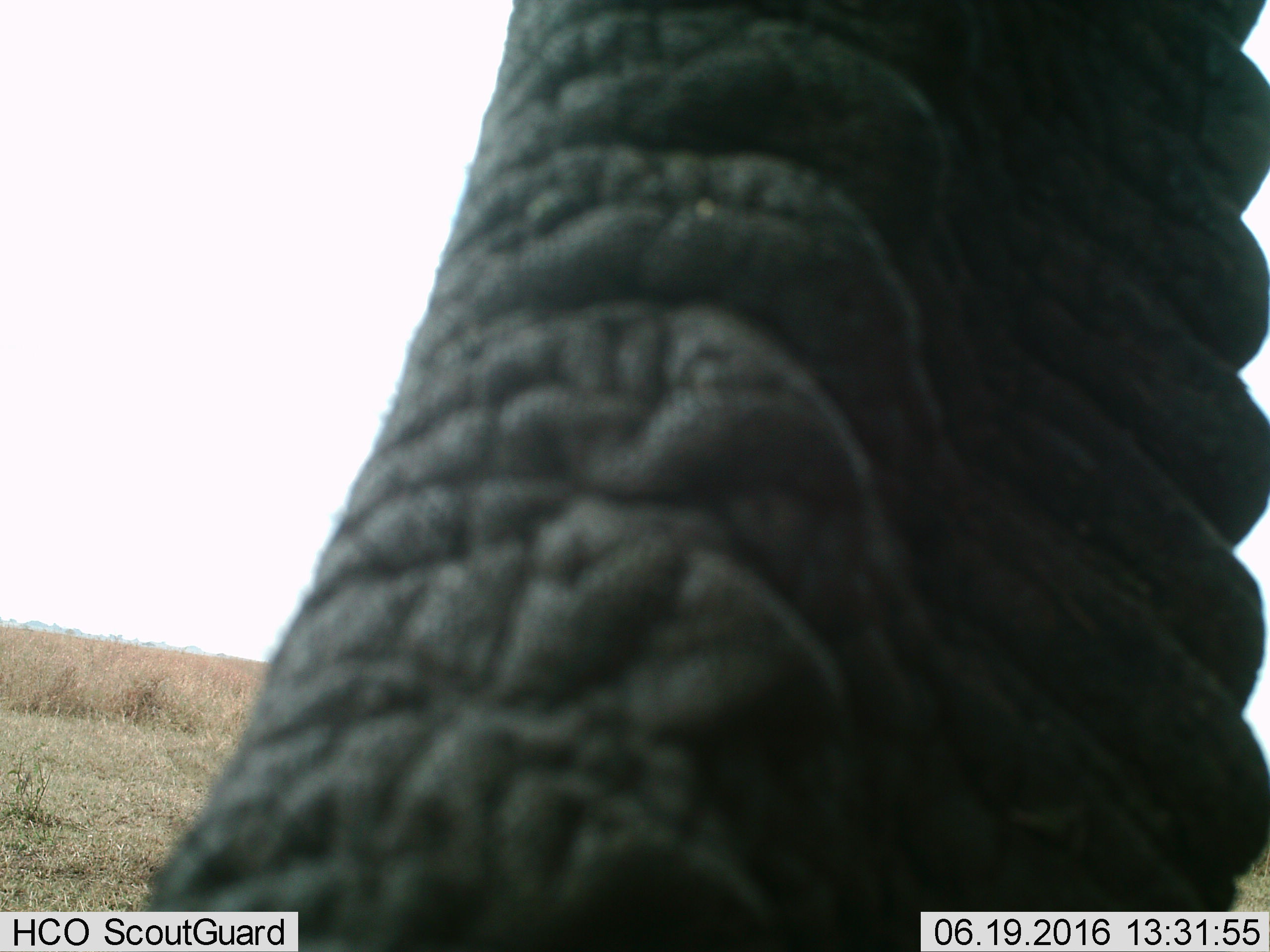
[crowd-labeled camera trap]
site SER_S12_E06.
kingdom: Animalia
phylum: Chordata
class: Mammalia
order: Proboscidea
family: Elephantidae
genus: Loxodonta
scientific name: Loxodonta africana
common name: african bush elephant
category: elephant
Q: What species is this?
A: Elephant (african bush elephant) (Loxodonta africana).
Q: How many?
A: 1.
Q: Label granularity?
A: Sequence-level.